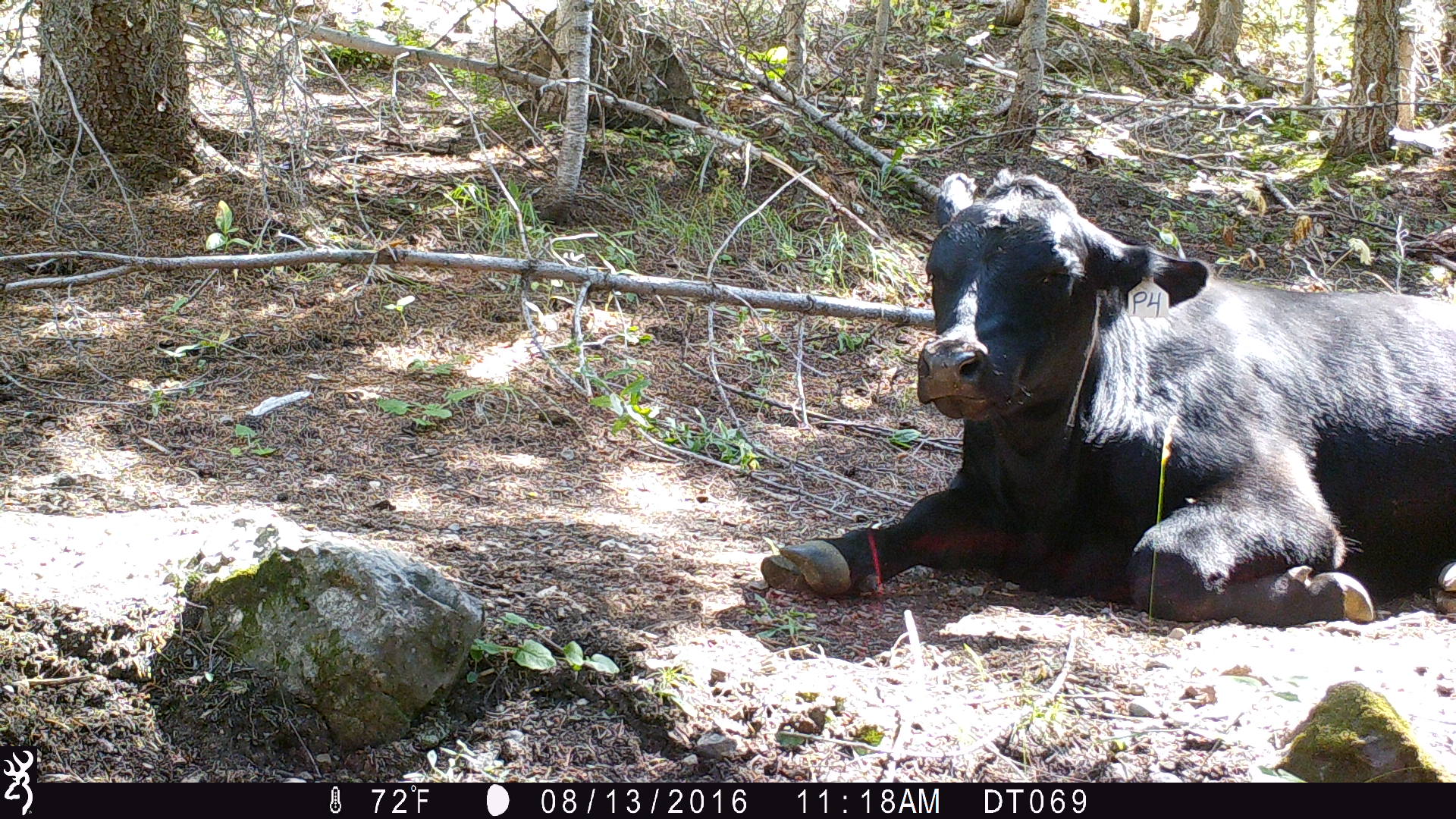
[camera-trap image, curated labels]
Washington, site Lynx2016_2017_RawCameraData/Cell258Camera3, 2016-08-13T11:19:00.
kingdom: Animalia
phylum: Chordata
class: Mammalia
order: Artiodactyla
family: Bovidae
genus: Bos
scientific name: Bos taurus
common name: domestic cattle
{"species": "domestic cattle (Bos taurus)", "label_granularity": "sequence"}